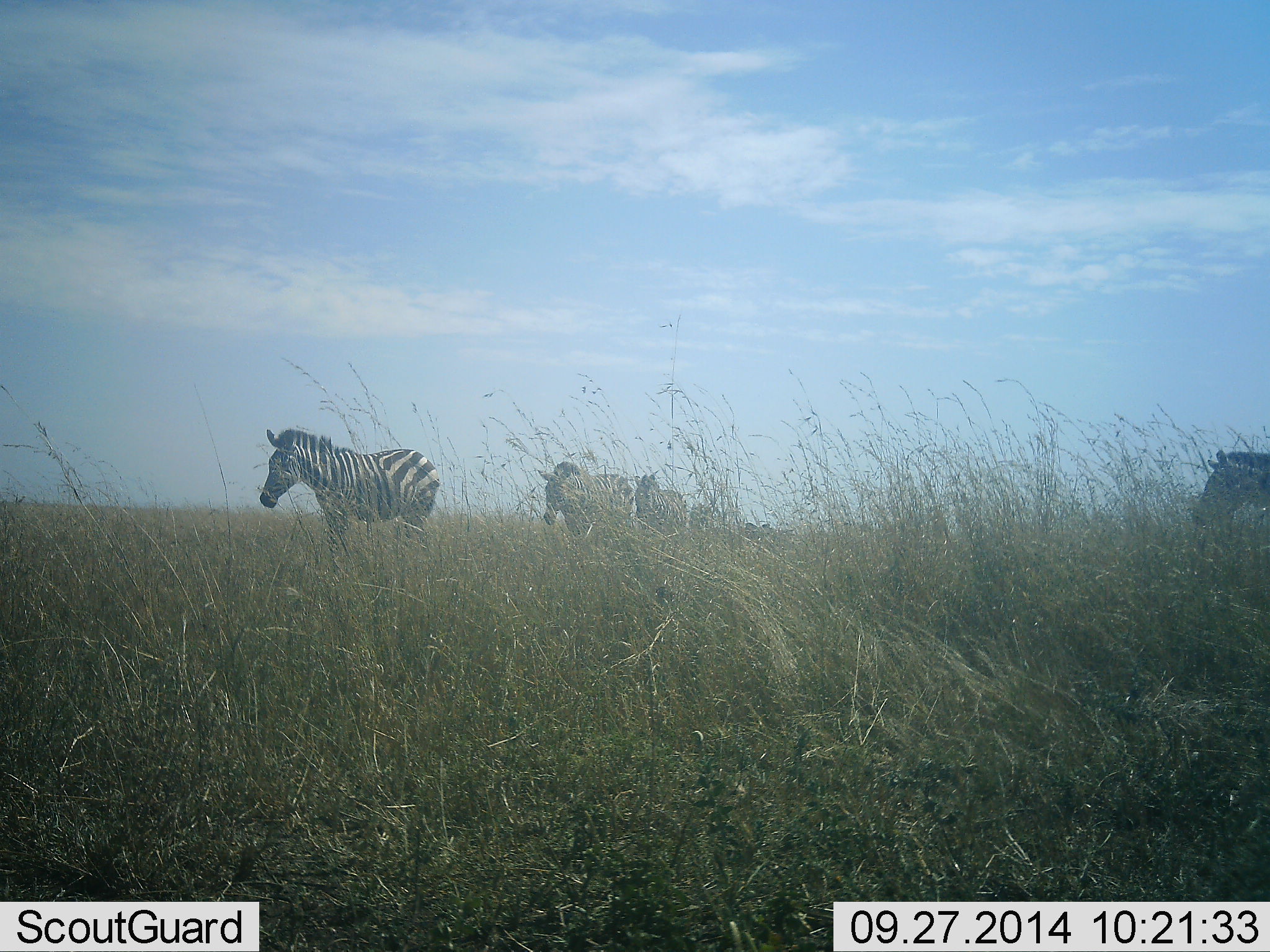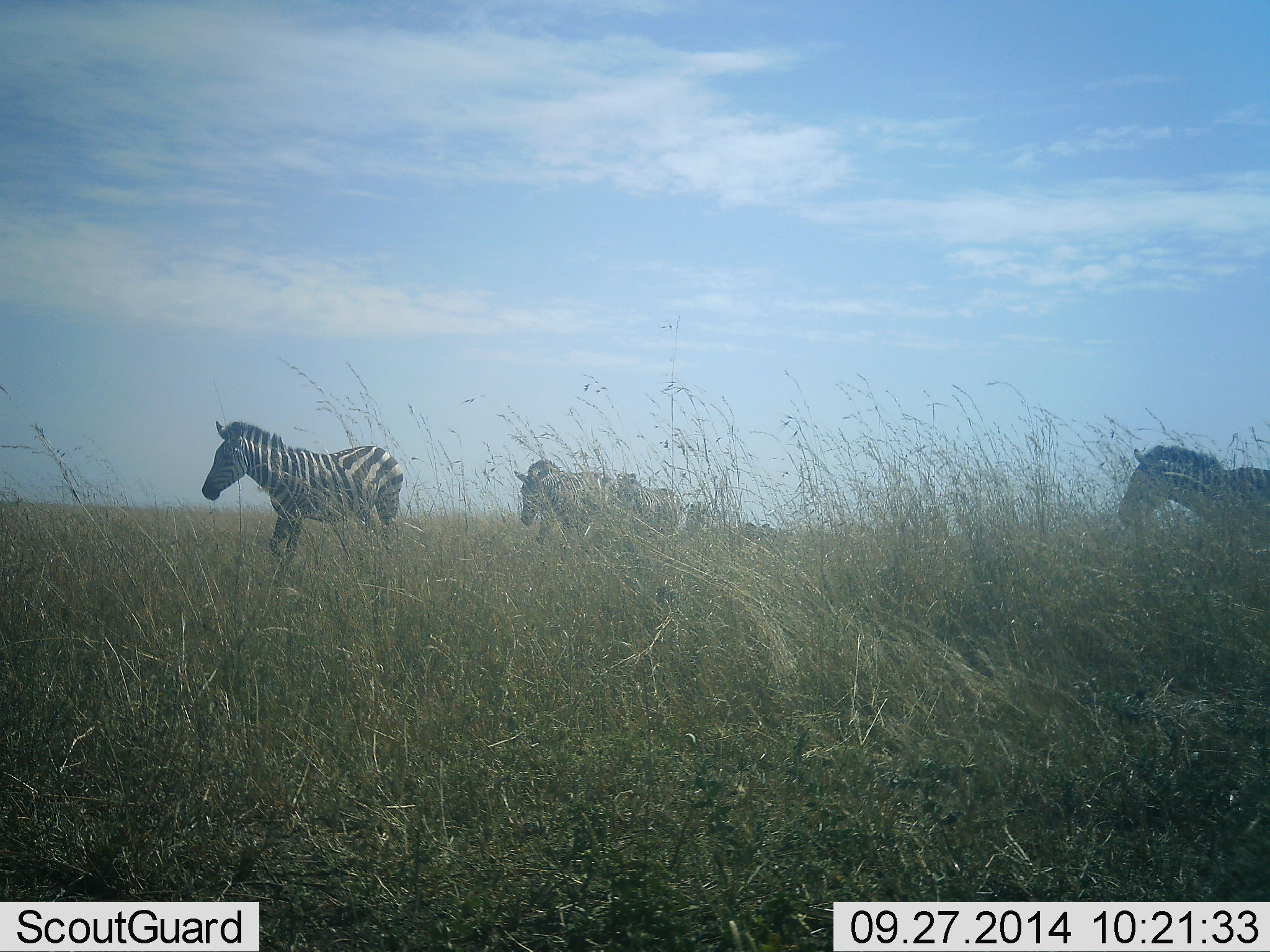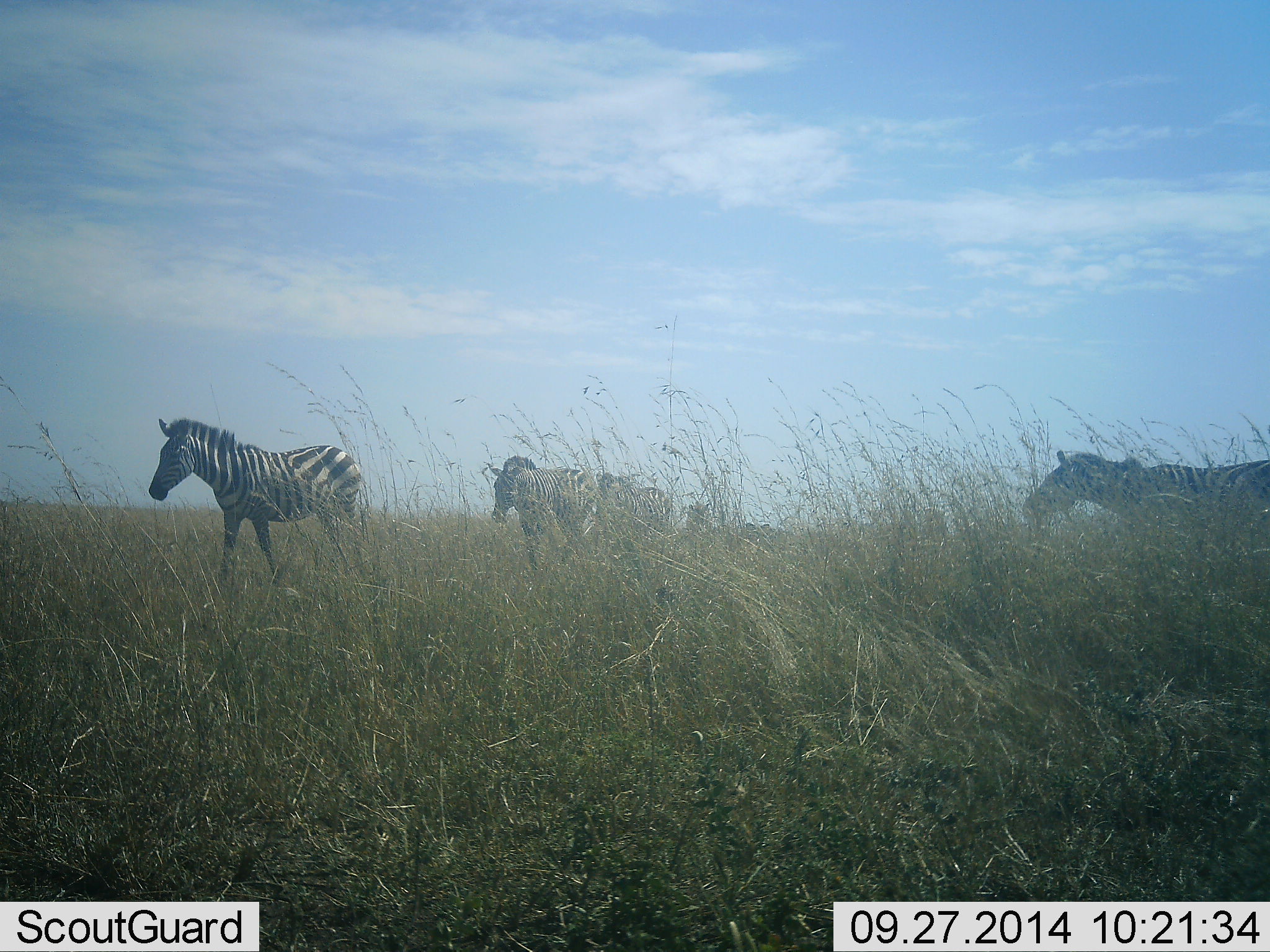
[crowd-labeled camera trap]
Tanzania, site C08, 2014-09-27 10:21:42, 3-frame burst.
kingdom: Animalia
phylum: Chordata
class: Mammalia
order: Perissodactyla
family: Equidae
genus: Equus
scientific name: Equus quagga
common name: plains zebra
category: zebra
Zebra (plains zebra) (Equus quagga), count 4. Behavior (volunteer vote fractions): standing 30%, resting 10%, moving 100%, interacting 0%. Young present (vote fraction): 10%. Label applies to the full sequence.